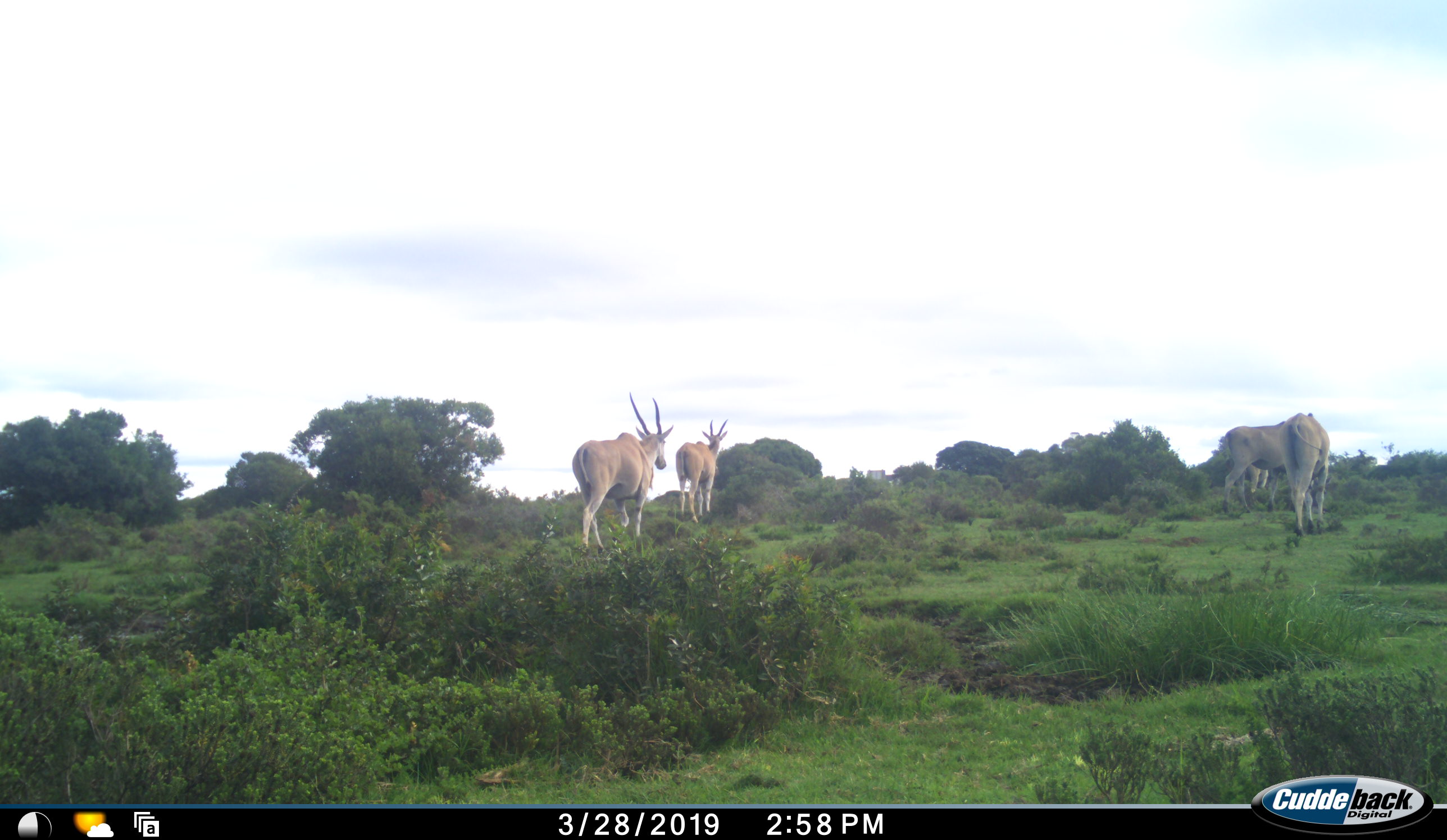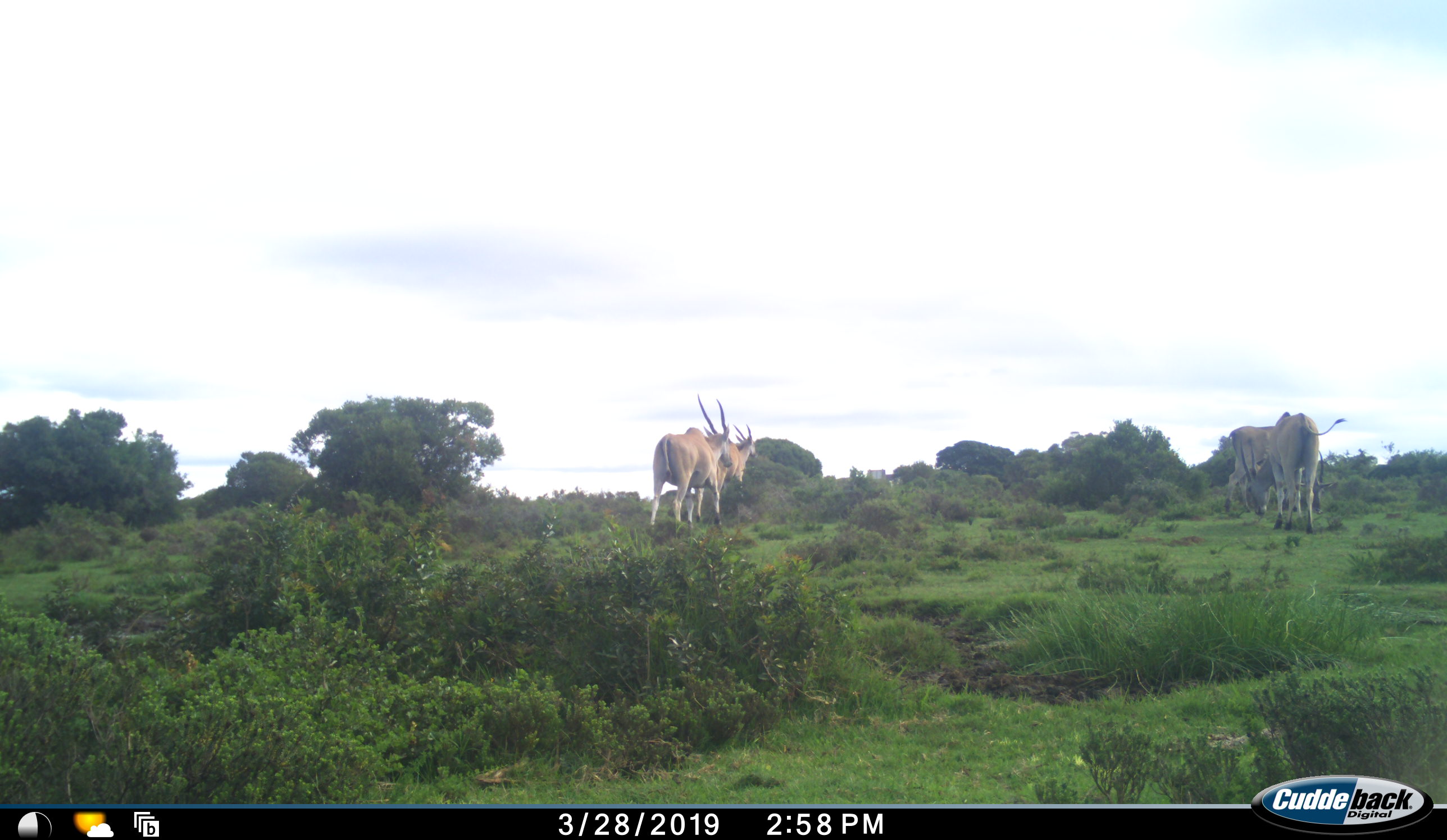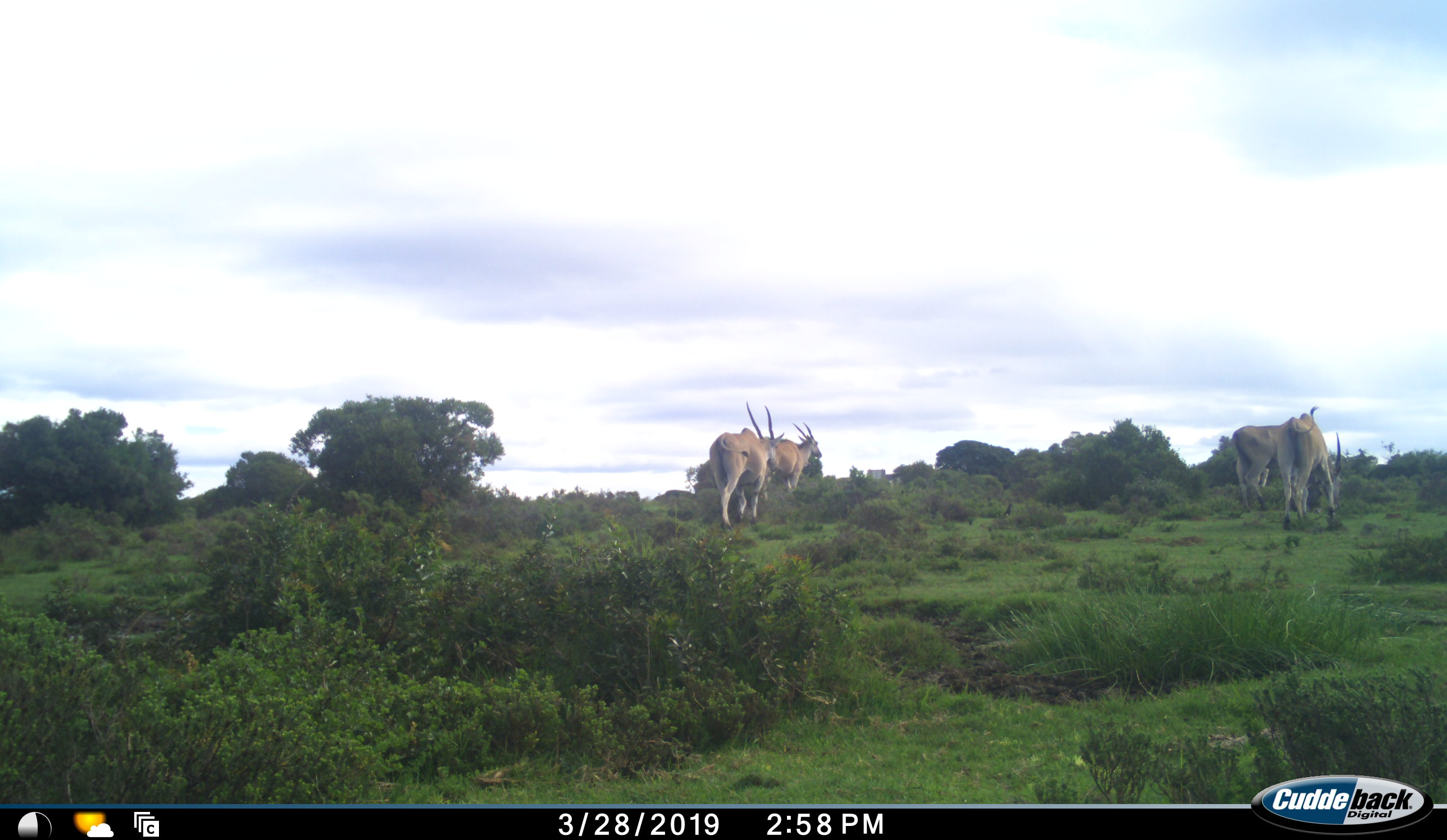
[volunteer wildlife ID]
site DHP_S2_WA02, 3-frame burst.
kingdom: Animalia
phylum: Chordata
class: Mammalia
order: Artiodactyla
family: Bovidae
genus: Tragelaphus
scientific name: Tragelaphus oryx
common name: eland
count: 4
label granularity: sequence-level